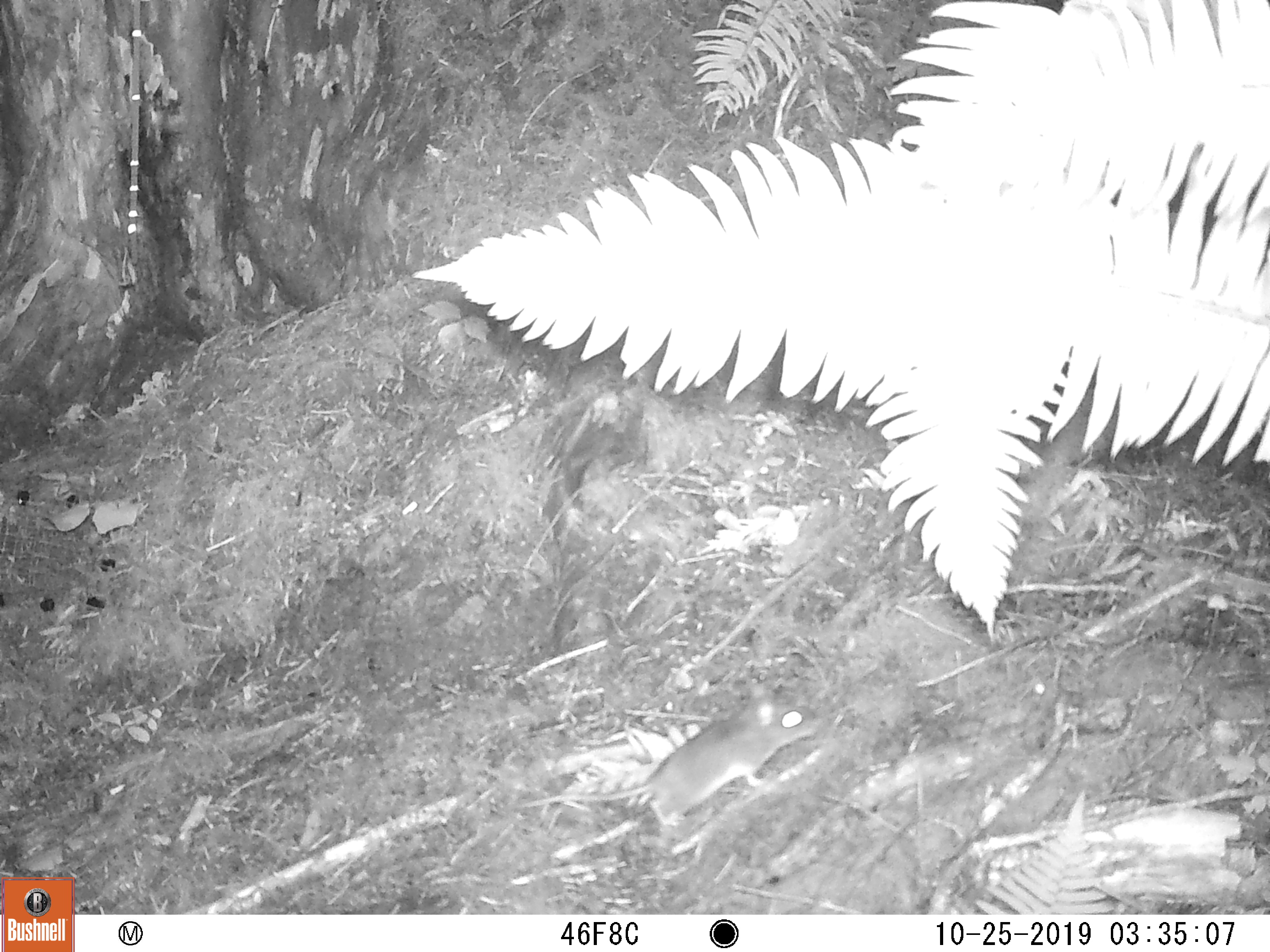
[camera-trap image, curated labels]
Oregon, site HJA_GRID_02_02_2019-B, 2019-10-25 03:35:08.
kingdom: Animalia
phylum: Chordata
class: Mammalia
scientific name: Mammalia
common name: small mammal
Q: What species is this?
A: Small mammal (Mammalia).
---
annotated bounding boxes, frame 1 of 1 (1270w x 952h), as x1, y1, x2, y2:
small mammal: 603, 664, 826, 837